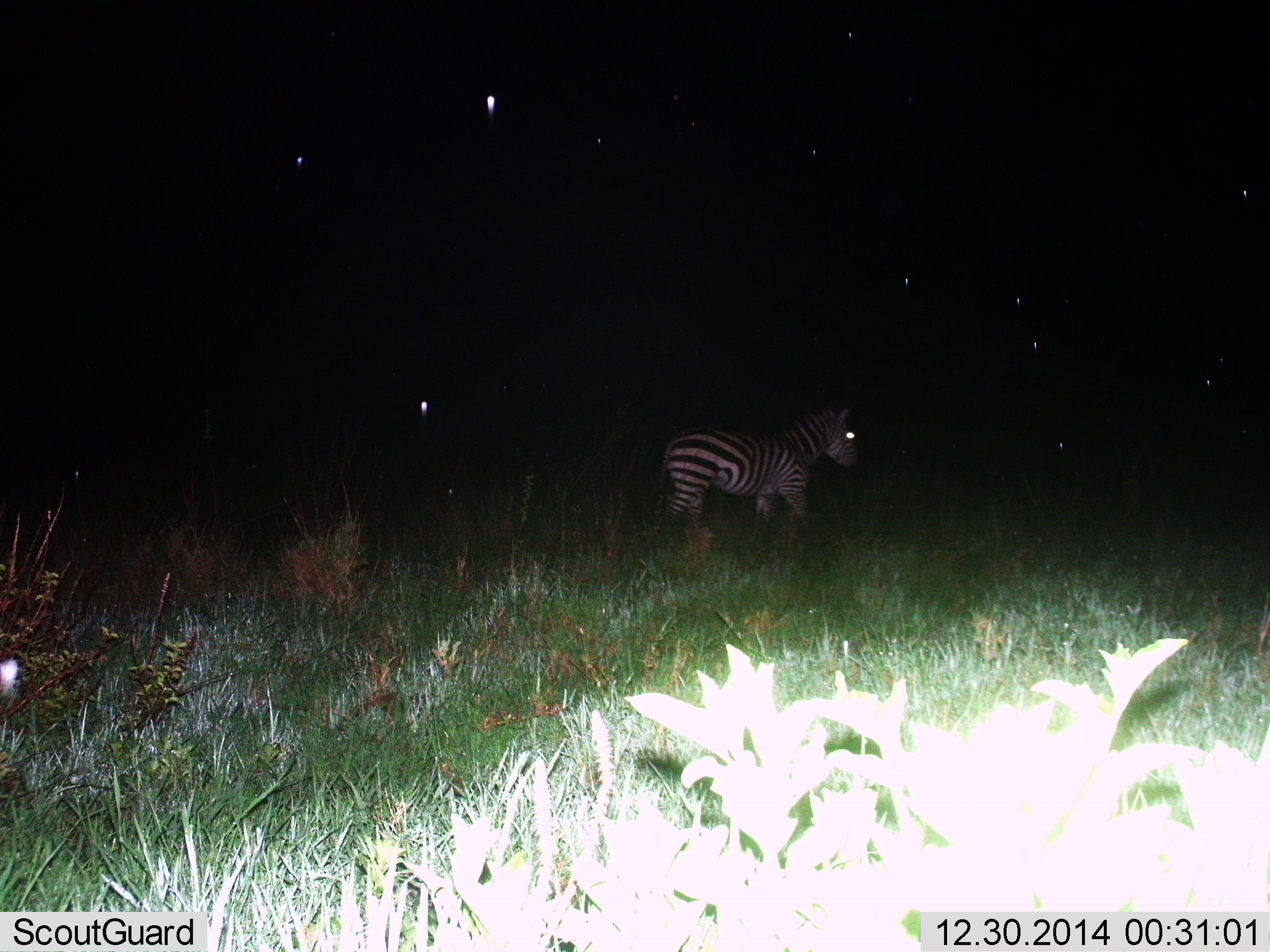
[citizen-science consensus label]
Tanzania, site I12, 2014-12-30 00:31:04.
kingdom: Animalia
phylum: Chordata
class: Mammalia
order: Perissodactyla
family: Equidae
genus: Equus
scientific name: Equus quagga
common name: plains zebra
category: zebra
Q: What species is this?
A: Zebra (plains zebra) (Equus quagga).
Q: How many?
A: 1.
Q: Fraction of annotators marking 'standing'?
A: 50%.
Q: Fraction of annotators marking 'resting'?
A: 0%.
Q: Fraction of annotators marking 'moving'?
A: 50%.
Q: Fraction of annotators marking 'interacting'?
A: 0%.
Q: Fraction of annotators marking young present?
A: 0%.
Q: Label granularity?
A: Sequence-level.